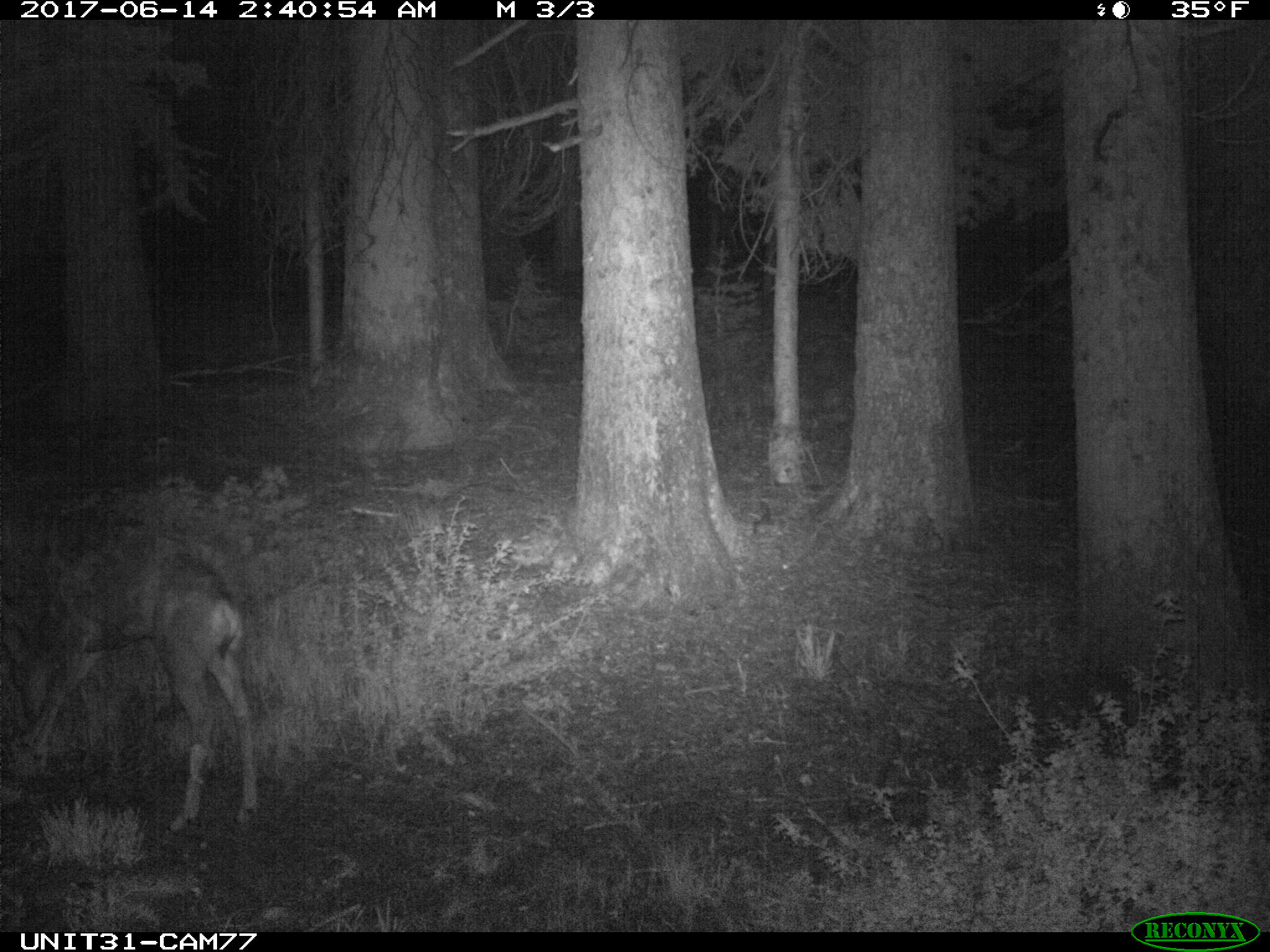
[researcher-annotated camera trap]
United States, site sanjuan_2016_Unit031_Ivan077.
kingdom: Animalia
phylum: Chordata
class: Mammalia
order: Artiodactyla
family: Cervidae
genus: Odocoileus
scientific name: Odocoileus hemionus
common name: mule deer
Odocoileus hemionus (mule deer).